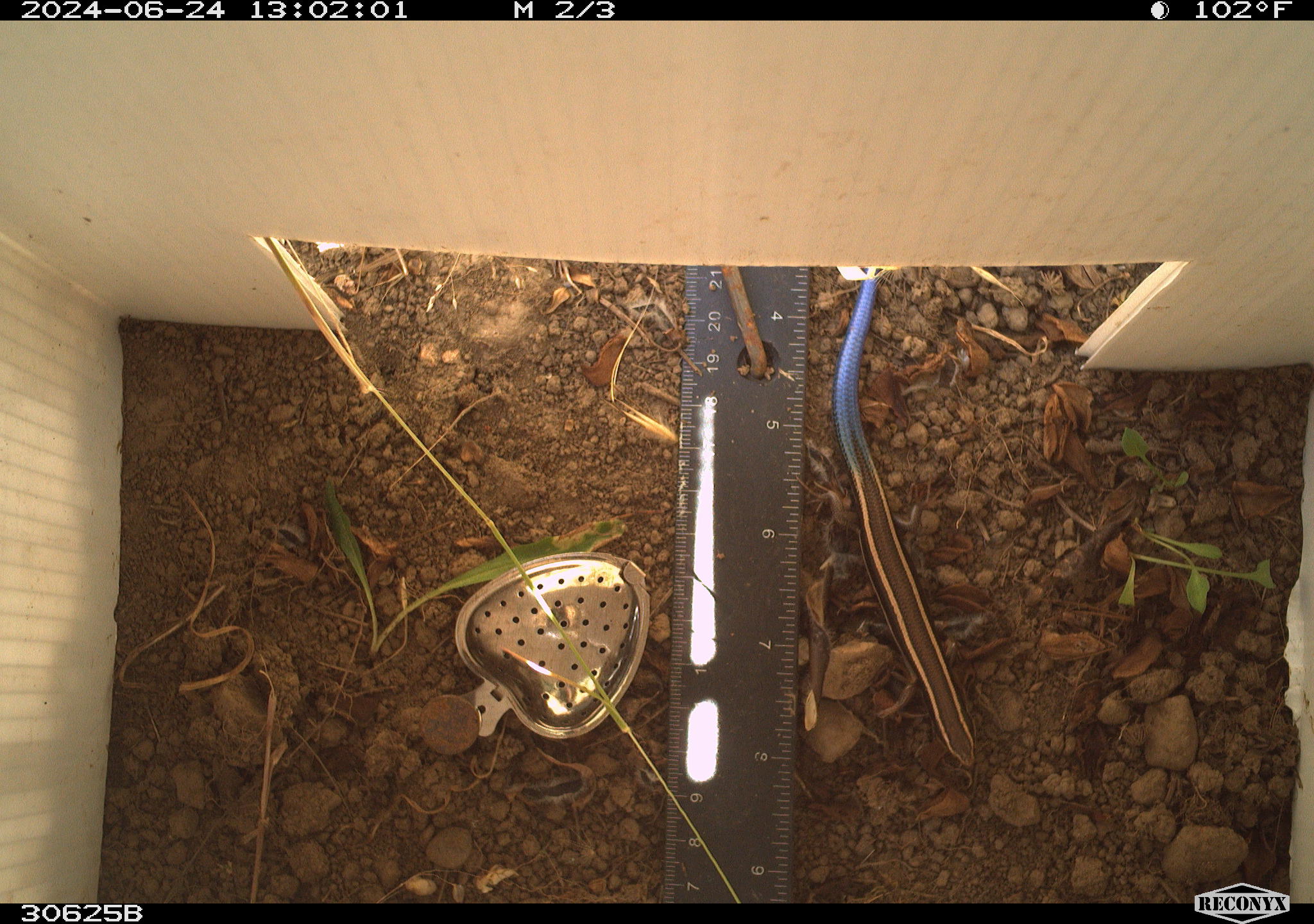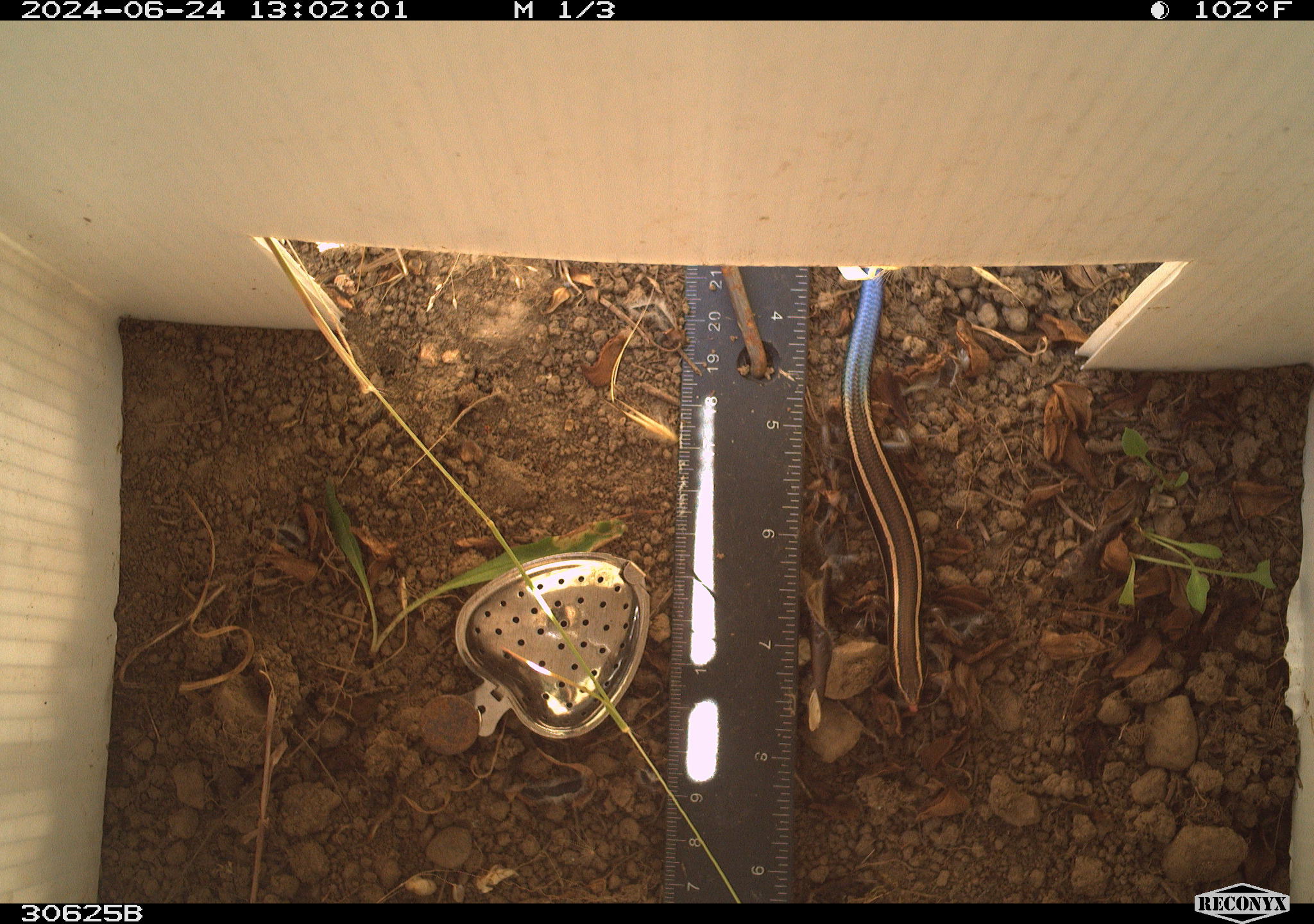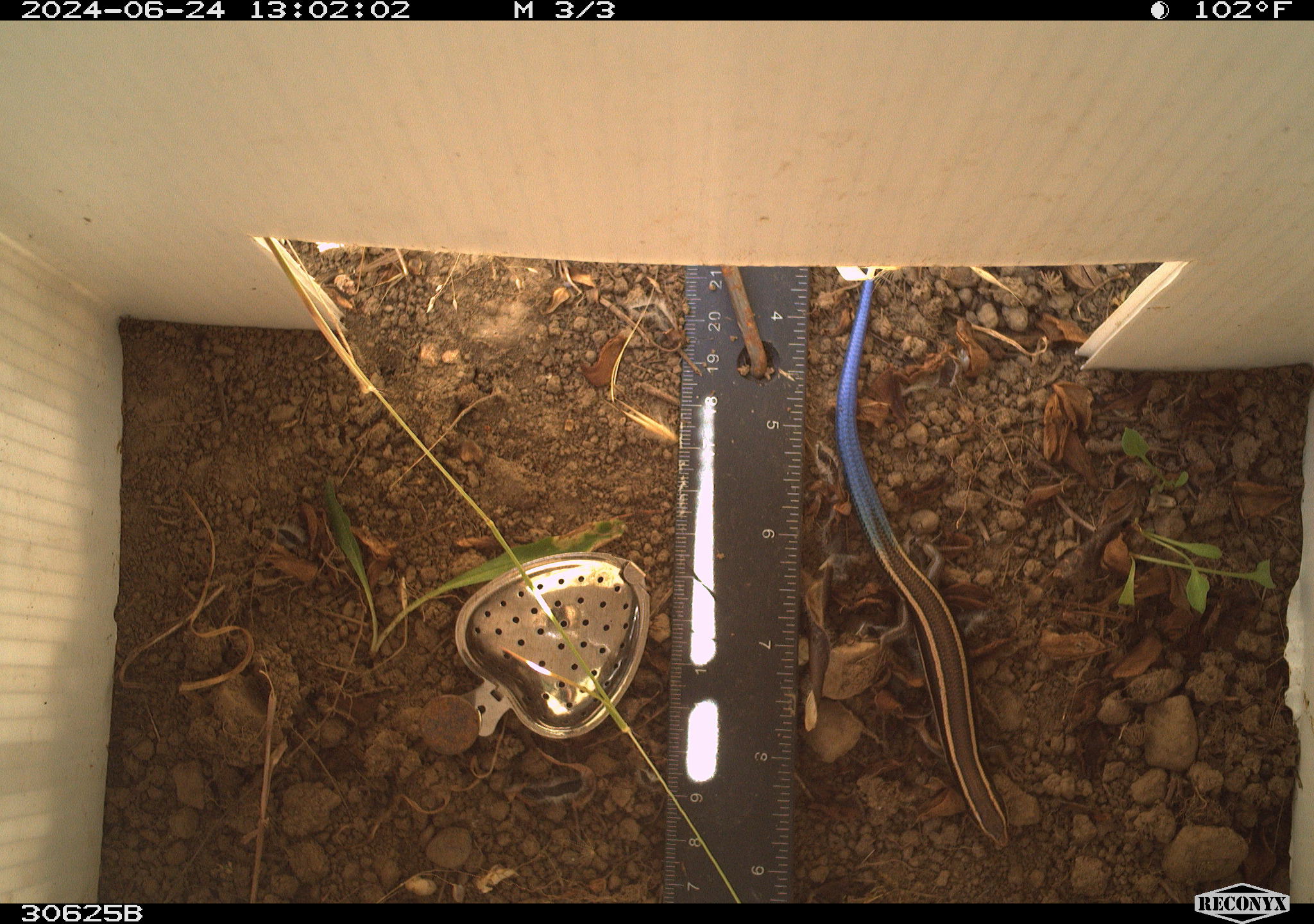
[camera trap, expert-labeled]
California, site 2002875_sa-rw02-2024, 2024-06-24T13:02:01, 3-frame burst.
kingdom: Animalia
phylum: Chordata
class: Reptilia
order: Squamata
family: Scincidae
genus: Plestiodon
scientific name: Plestiodon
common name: blue-tailed skinks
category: plestiodon species